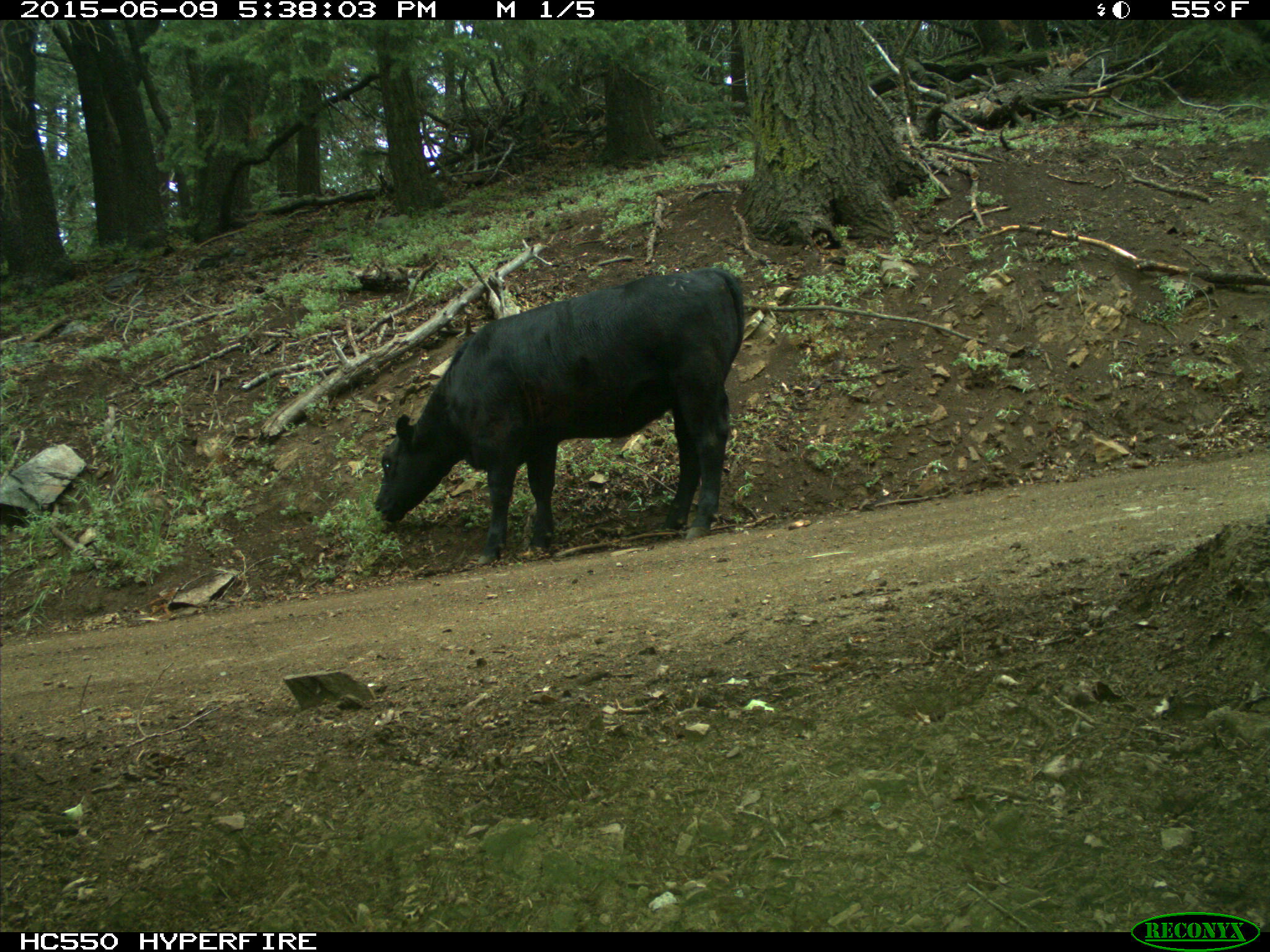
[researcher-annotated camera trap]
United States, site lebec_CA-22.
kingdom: Animalia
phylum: Chordata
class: Mammalia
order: Artiodactyla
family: Bovidae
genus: Bos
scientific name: Bos taurus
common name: domestic cow